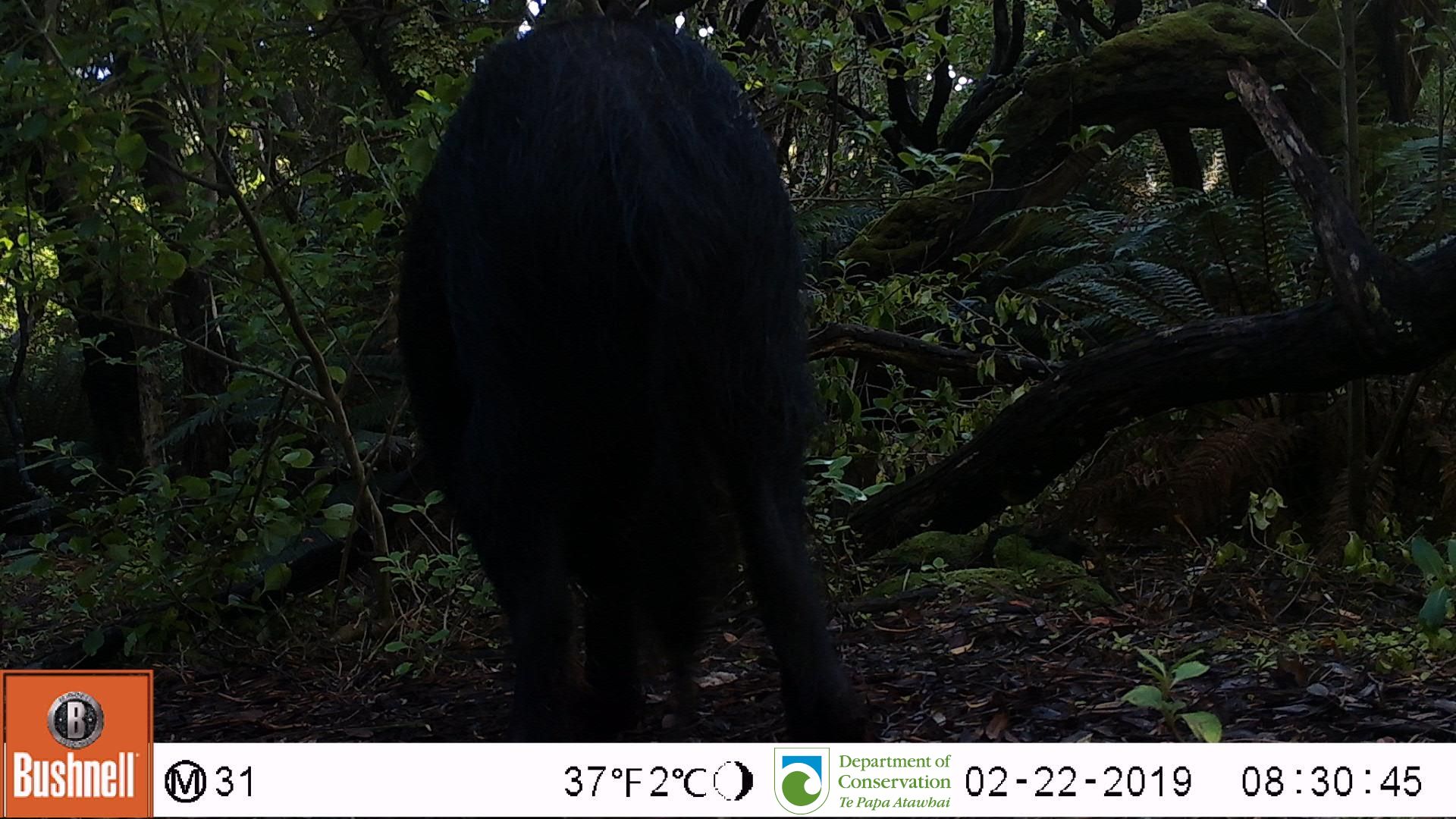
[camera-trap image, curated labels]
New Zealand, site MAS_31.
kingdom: Animalia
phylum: Chordata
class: Mammalia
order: Artiodactyla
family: Suidae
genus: Sus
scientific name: Sus scrofa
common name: pig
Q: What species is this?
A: Pig (Sus scrofa).